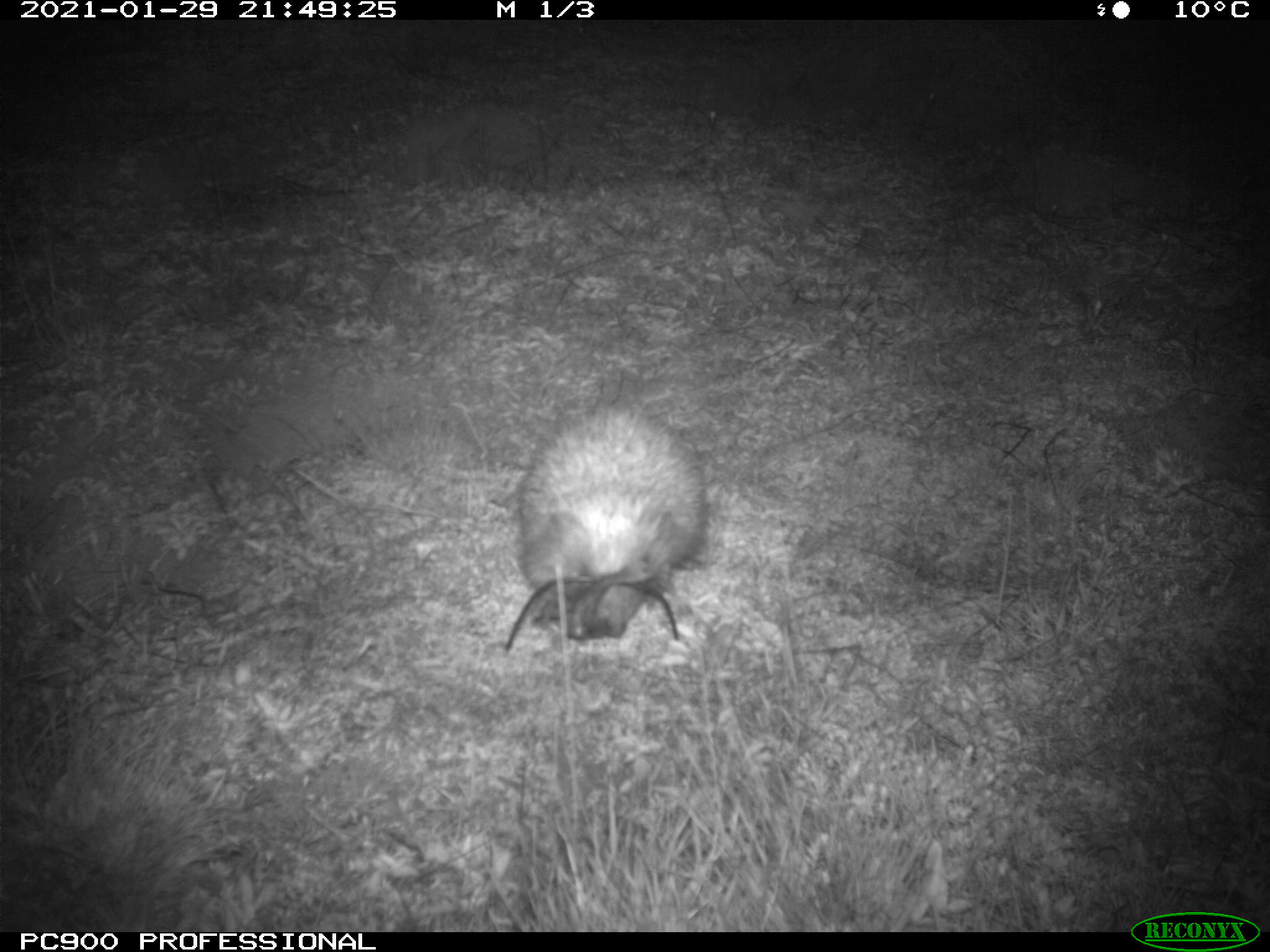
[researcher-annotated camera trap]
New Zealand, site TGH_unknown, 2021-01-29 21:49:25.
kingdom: Animalia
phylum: Chordata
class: Mammalia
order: Eulipotyphla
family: Erinaceidae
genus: Erinaceus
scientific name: Erinaceus europaeus europaeus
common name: european hedgehog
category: hedgehog